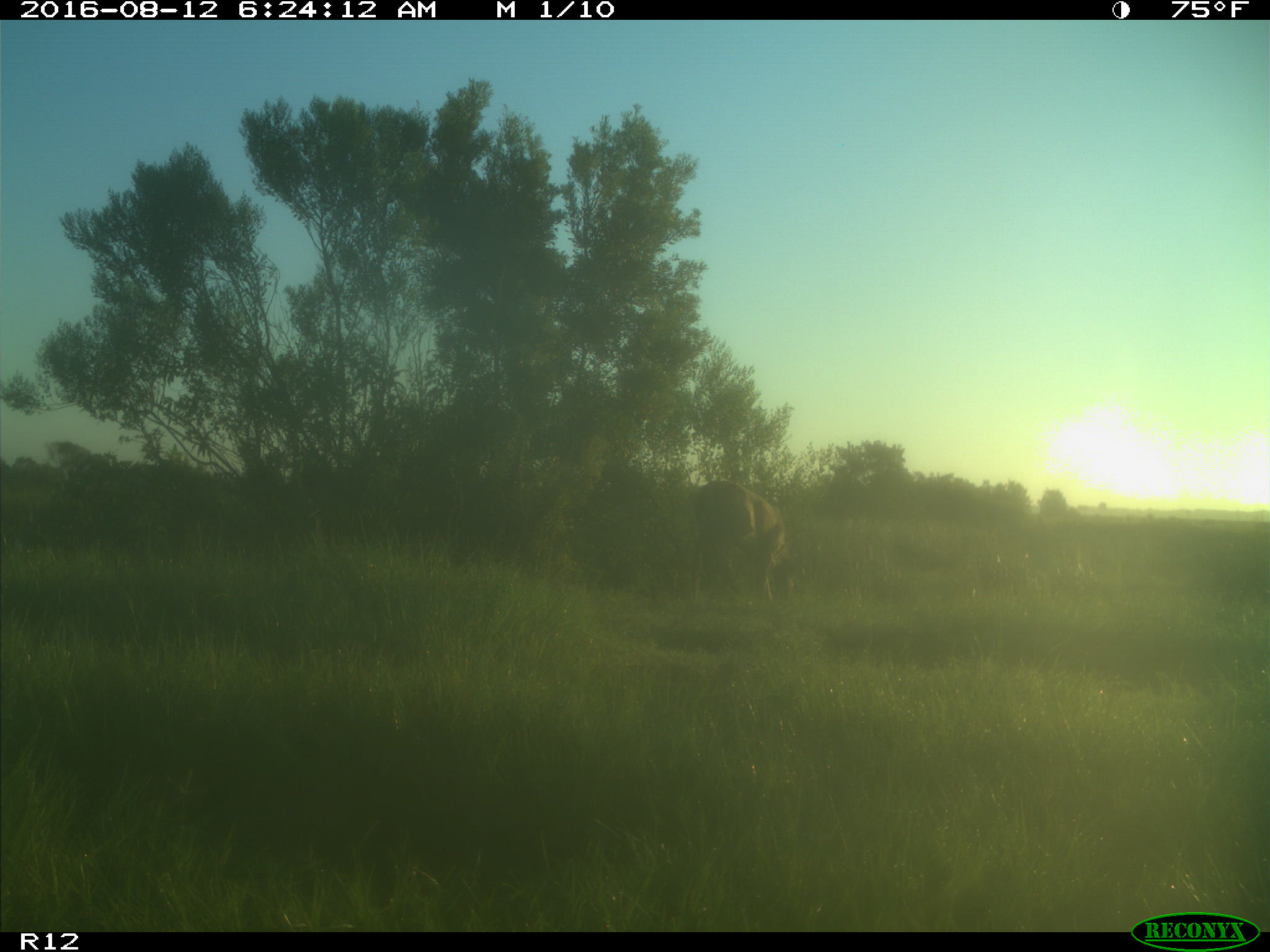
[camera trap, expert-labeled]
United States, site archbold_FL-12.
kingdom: Animalia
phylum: Chordata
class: Mammalia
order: Artiodactyla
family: Cervidae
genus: Odocoileus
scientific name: Odocoileus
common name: deer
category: unidentified deer